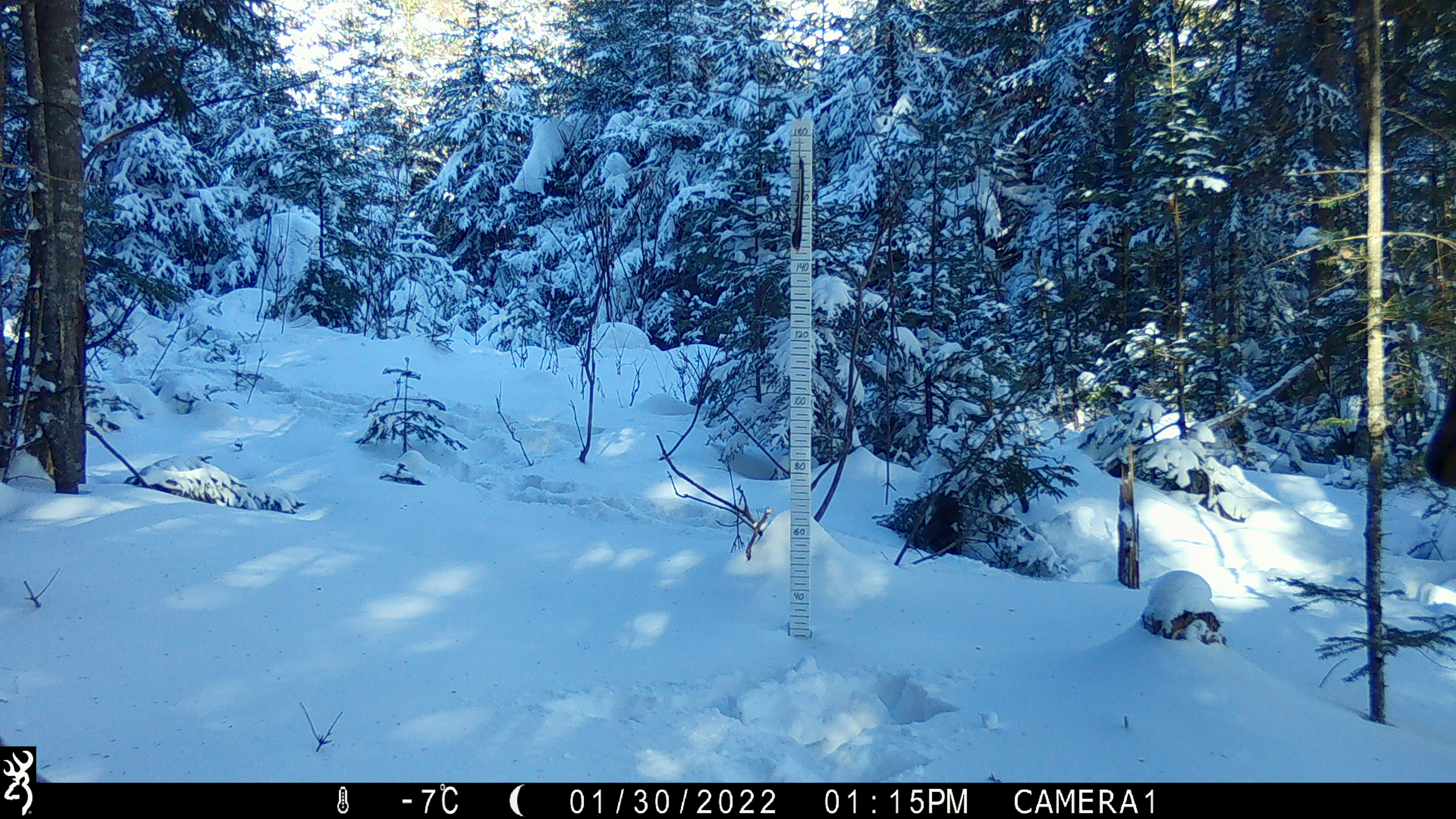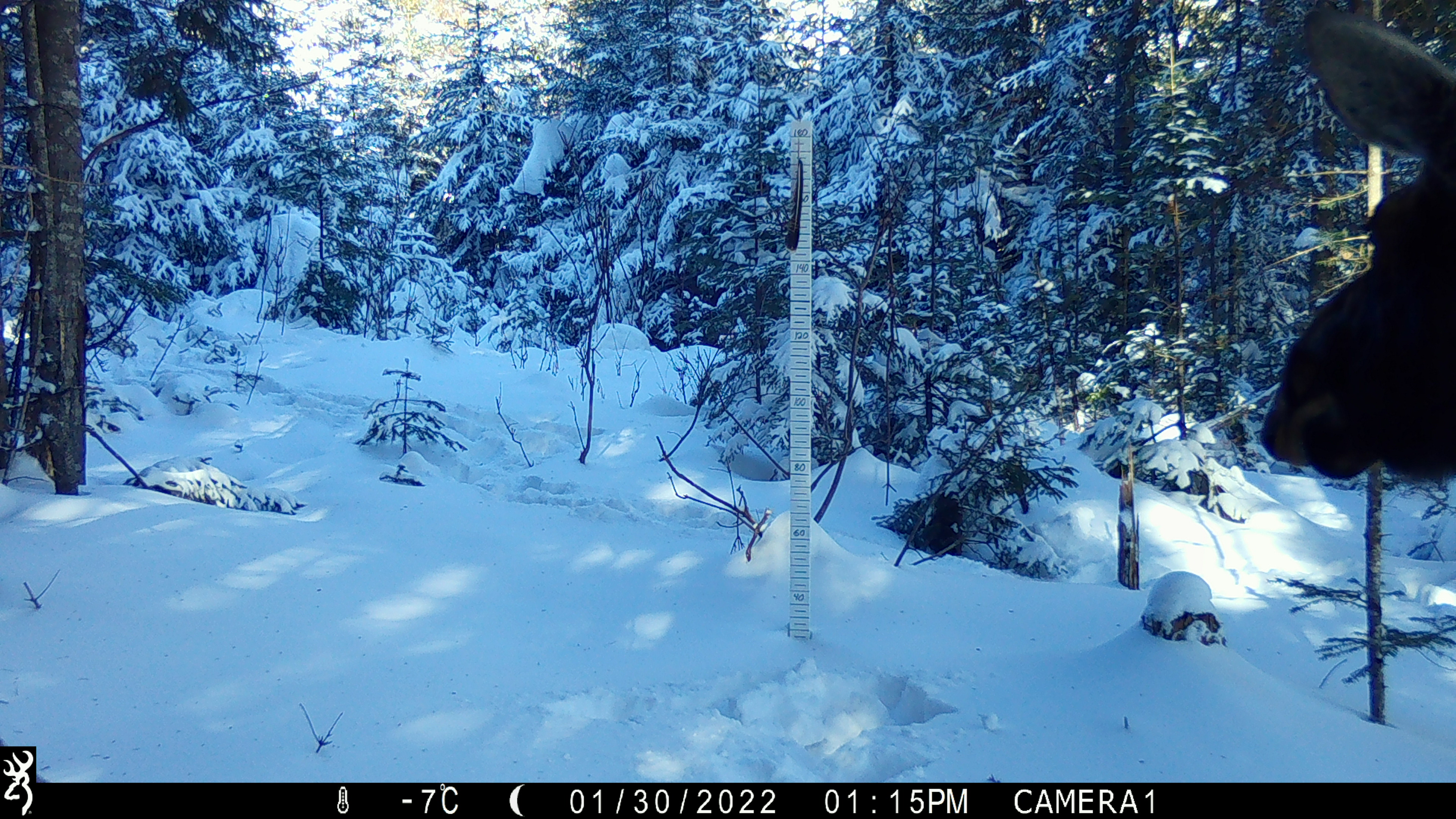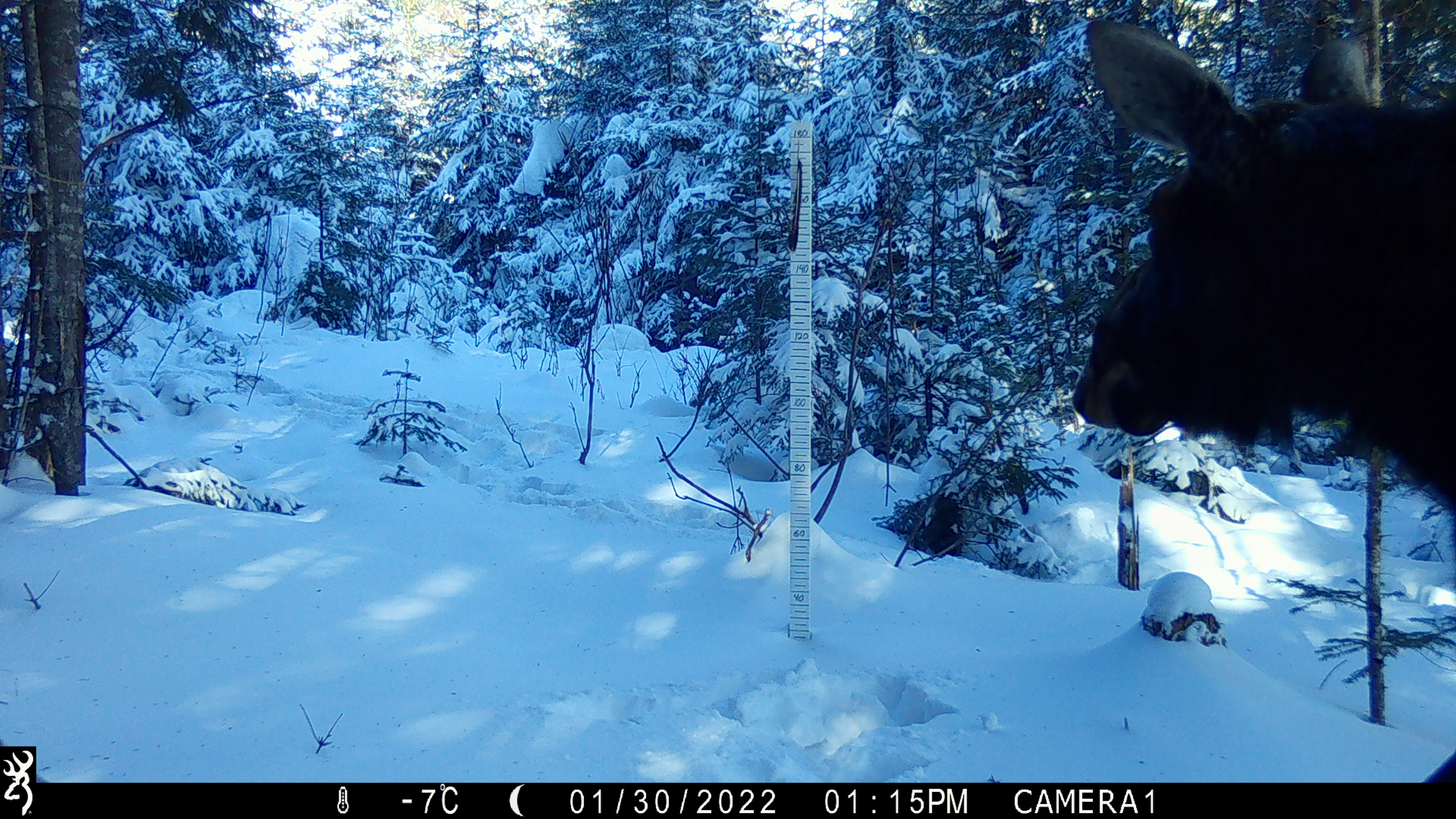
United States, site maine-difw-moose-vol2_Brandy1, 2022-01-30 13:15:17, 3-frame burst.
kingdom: Animalia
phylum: Chordata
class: Mammalia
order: Artiodactyla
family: Cervidae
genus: Alces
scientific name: Alces alces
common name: moose